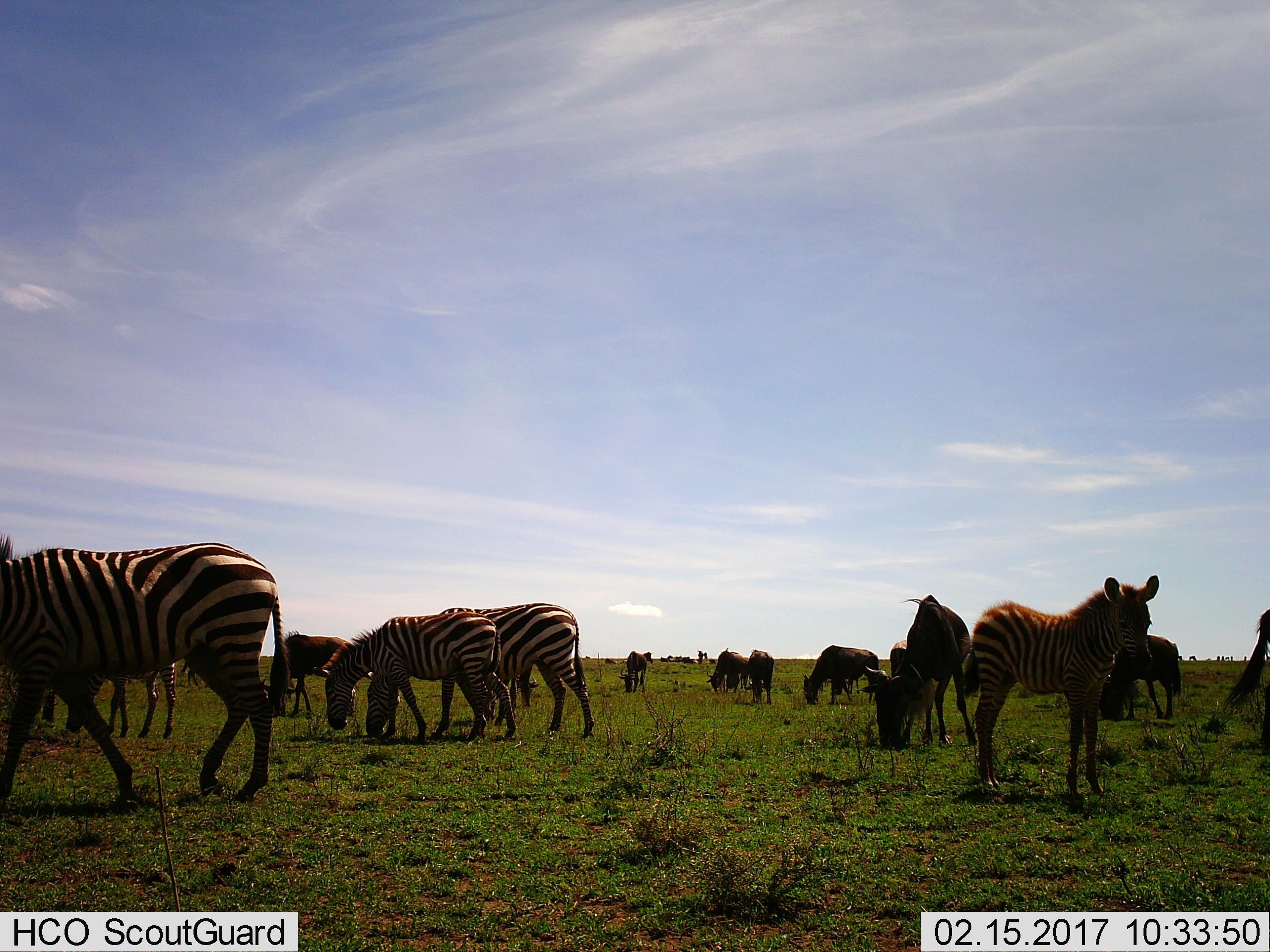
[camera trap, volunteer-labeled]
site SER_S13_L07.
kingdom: Animalia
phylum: Chordata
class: Mammalia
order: Artiodactyla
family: Bovidae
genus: Connochaetes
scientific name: Connochaetes taurinus taurinus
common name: blue wildebeest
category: wildebeestblue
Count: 11-50.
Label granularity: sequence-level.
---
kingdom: Animalia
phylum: Chordata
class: Mammalia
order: Perissodactyla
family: Equidae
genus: Equus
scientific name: Equus quagga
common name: plains zebra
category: zebraplains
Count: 5.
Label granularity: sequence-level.